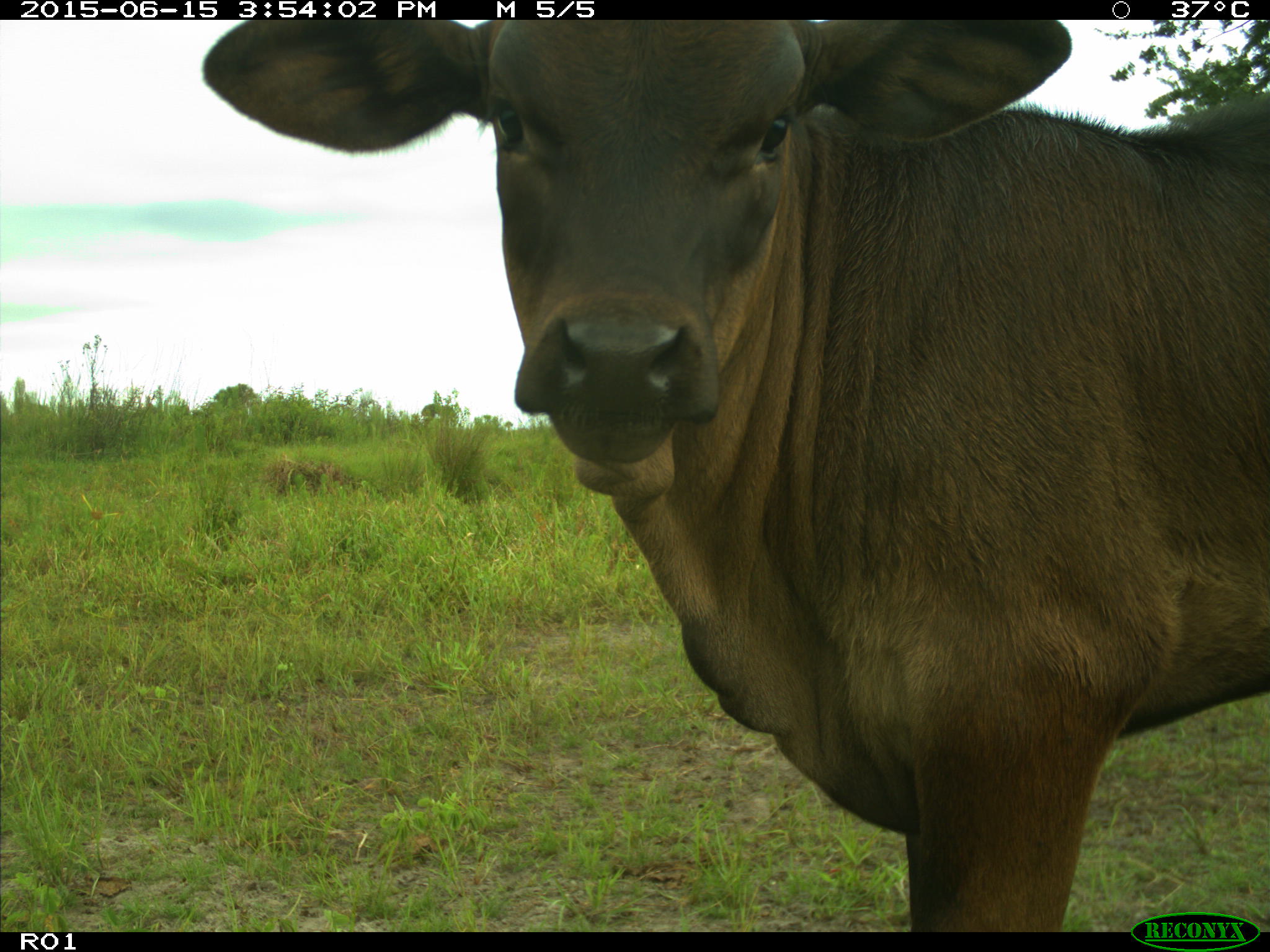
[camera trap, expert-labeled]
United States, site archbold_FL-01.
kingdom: Animalia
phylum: Chordata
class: Mammalia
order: Artiodactyla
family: Bovidae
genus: Bos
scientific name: Bos taurus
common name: domestic cow